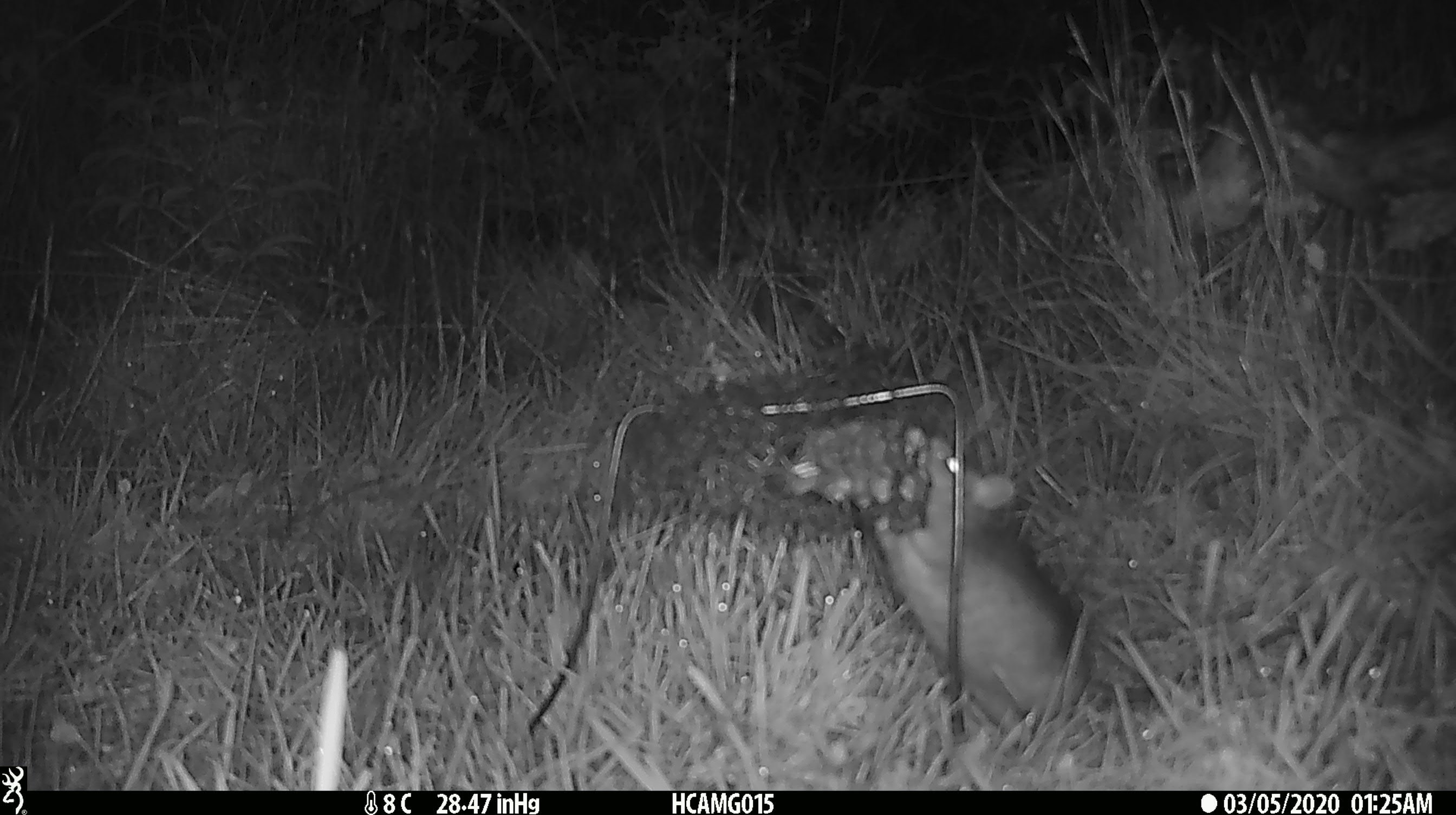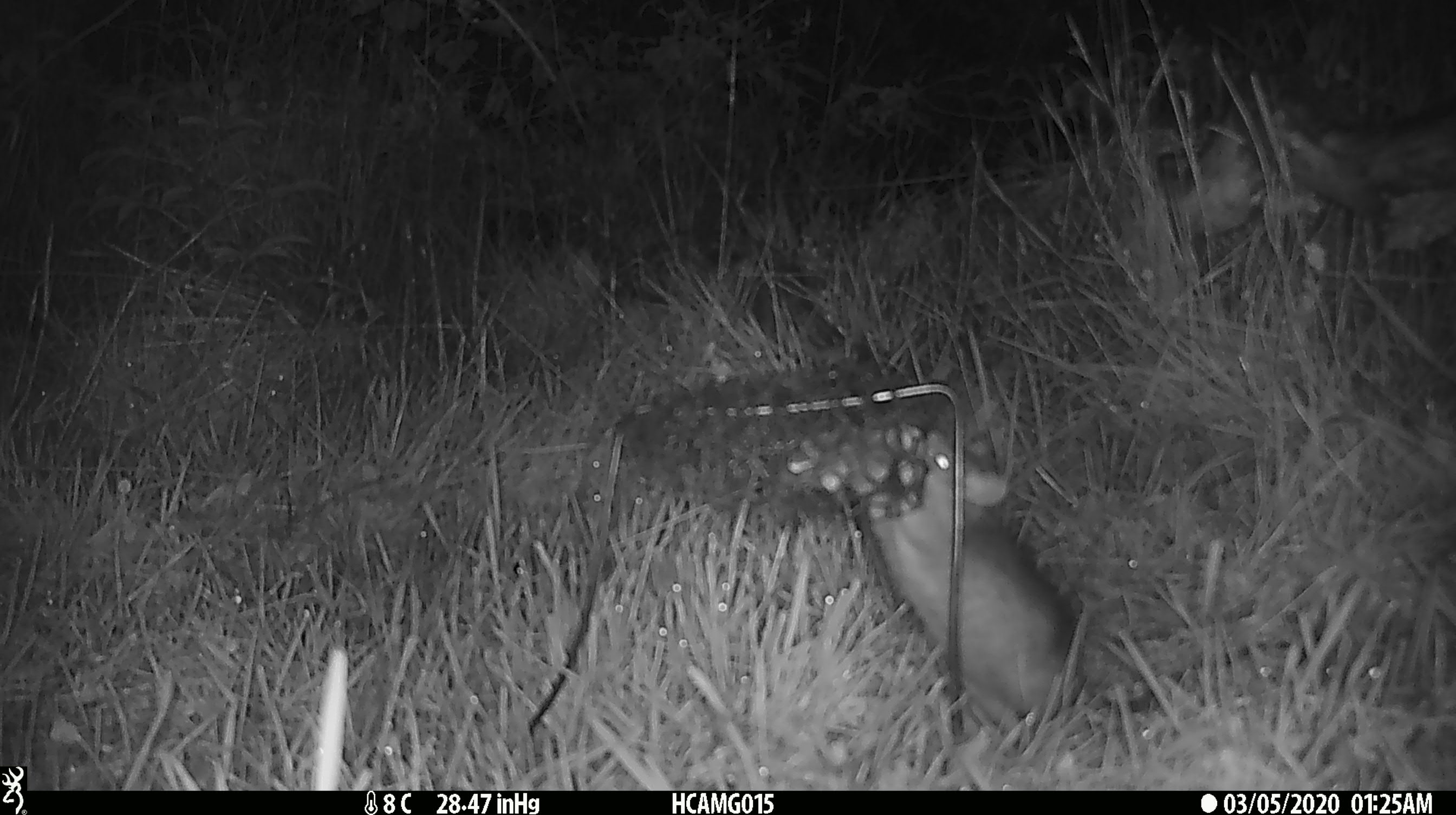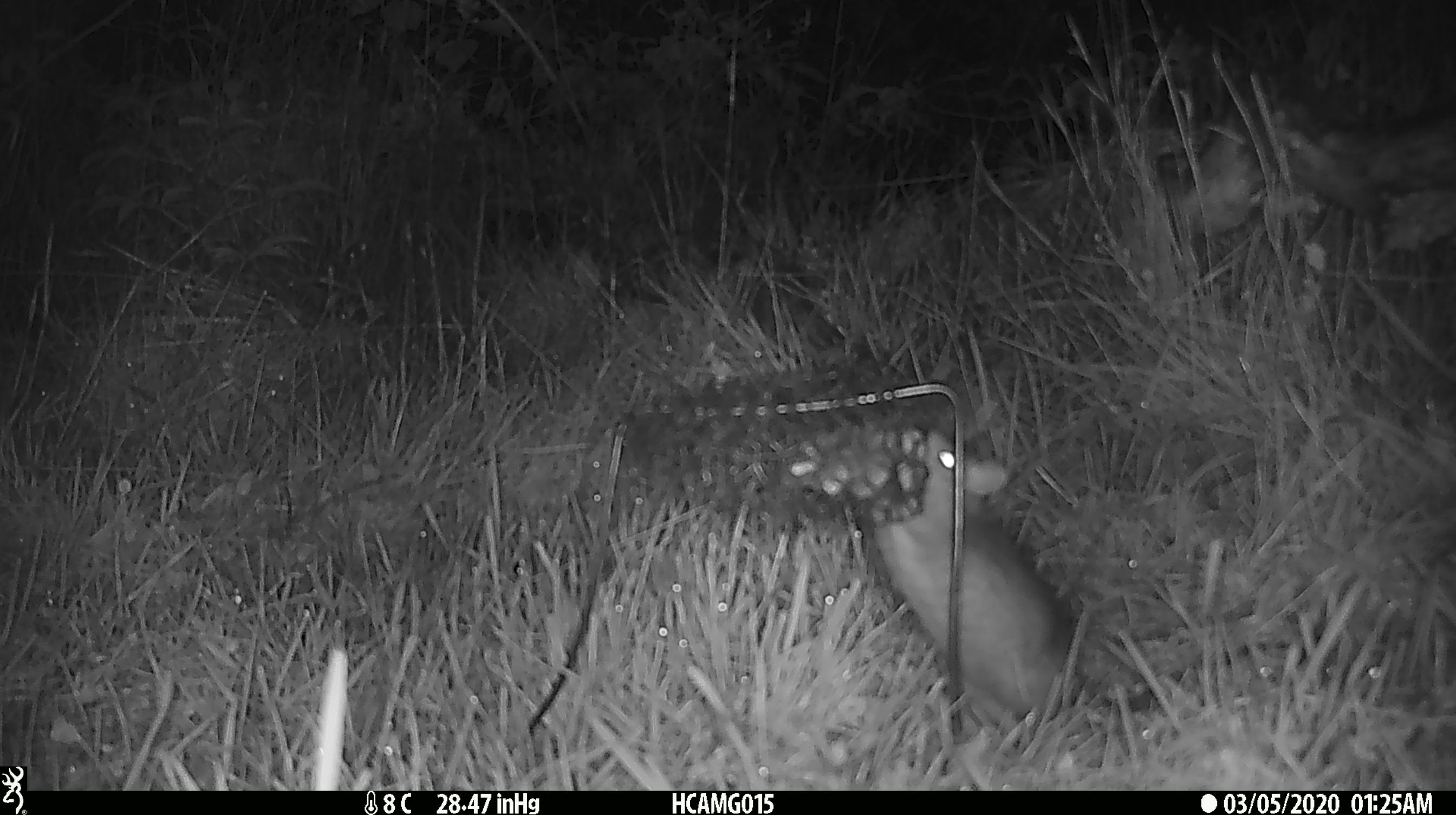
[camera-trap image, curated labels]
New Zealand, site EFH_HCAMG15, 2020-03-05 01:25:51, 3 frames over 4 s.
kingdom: Animalia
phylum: Chordata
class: Mammalia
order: Rodentia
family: Muridae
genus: Rattus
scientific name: Rattus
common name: rat